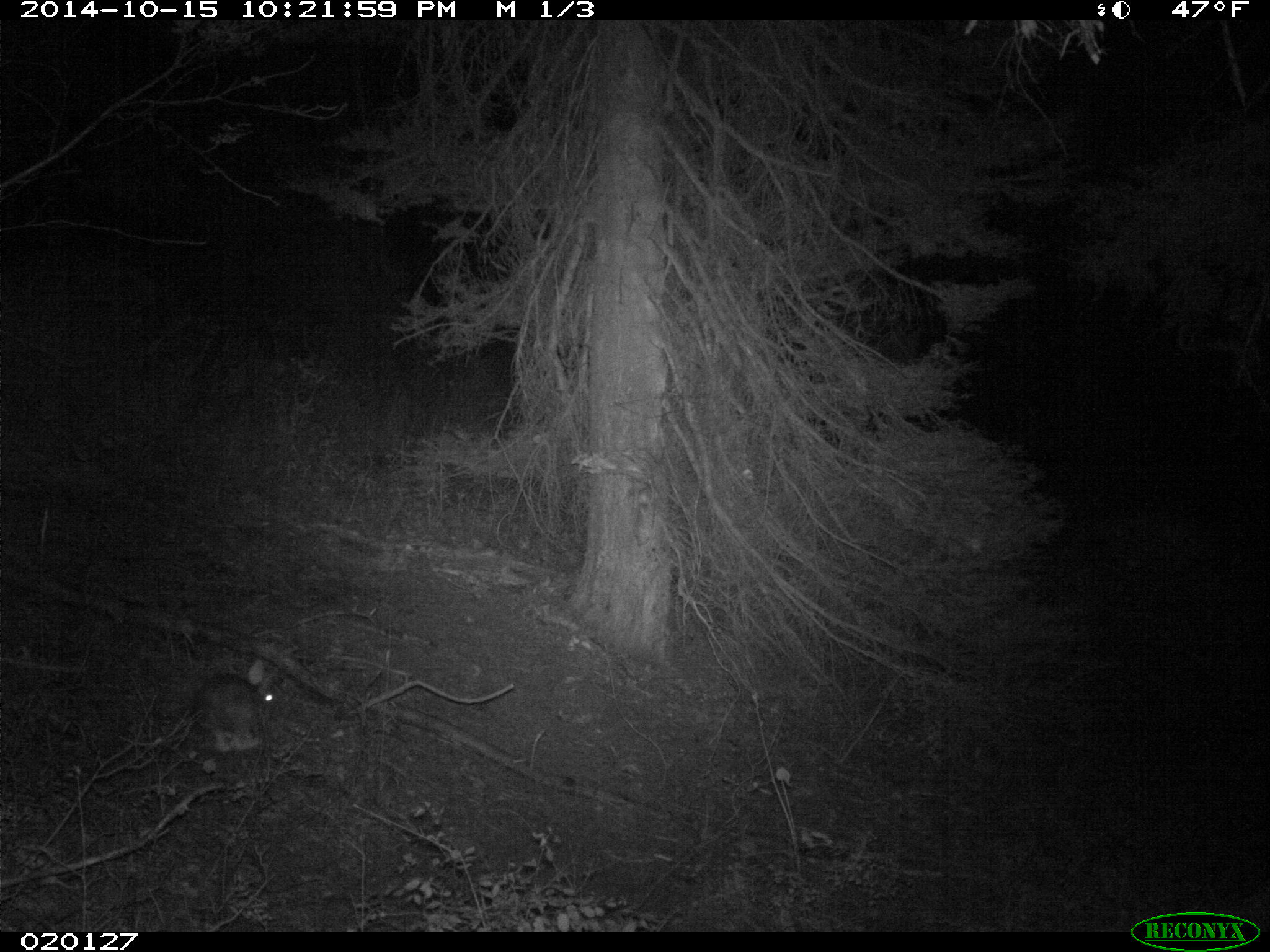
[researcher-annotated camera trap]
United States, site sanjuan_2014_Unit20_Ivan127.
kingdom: Animalia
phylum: Chordata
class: Mammalia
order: Lagomorpha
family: Leporidae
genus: Lepus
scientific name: Lepus americanus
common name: snowshoe hare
Lepus americanus (snowshoe hare).